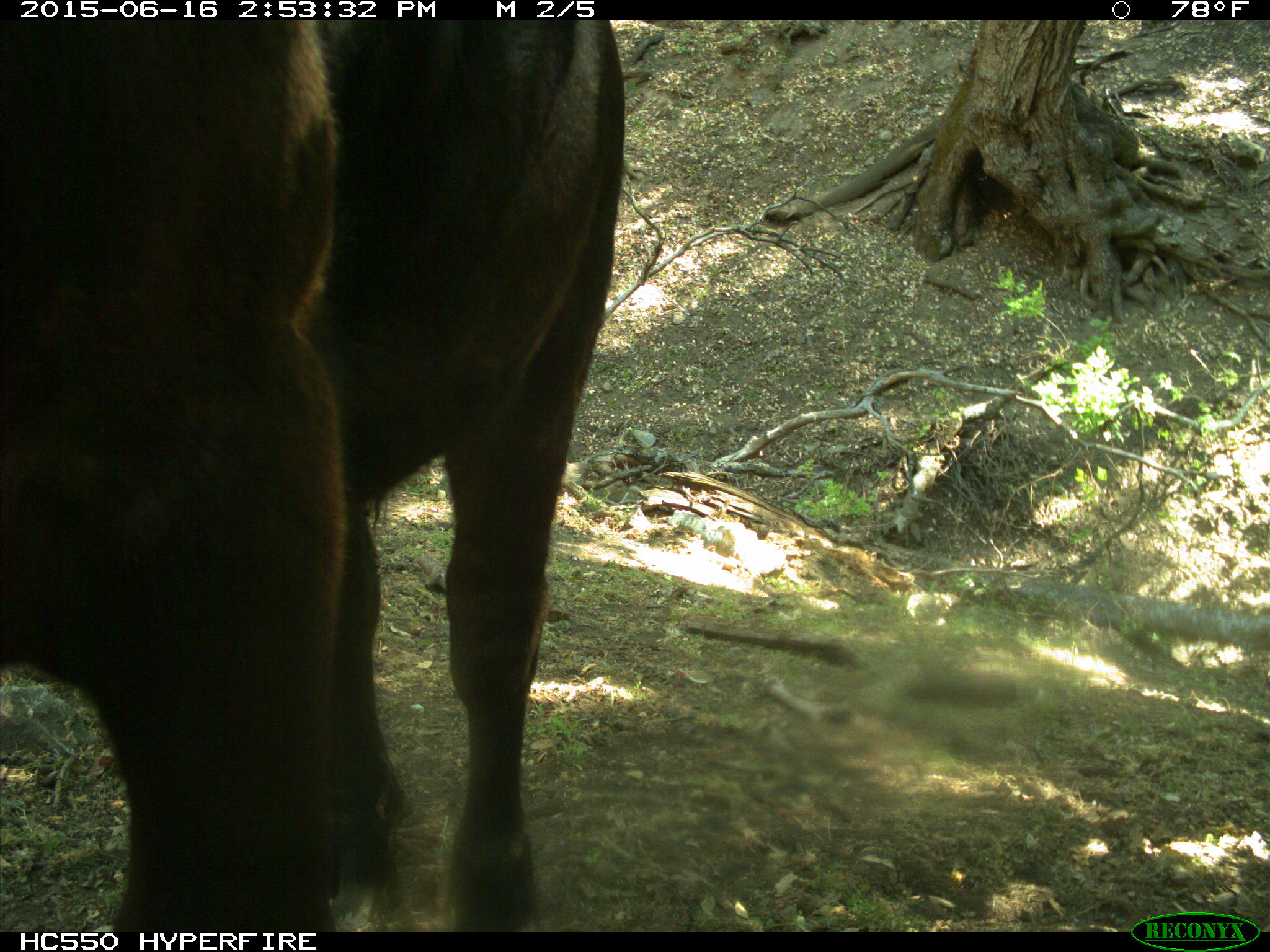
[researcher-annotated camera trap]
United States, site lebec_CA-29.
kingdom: Animalia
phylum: Chordata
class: Mammalia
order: Artiodactyla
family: Bovidae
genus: Bos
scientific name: Bos taurus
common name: domestic cow